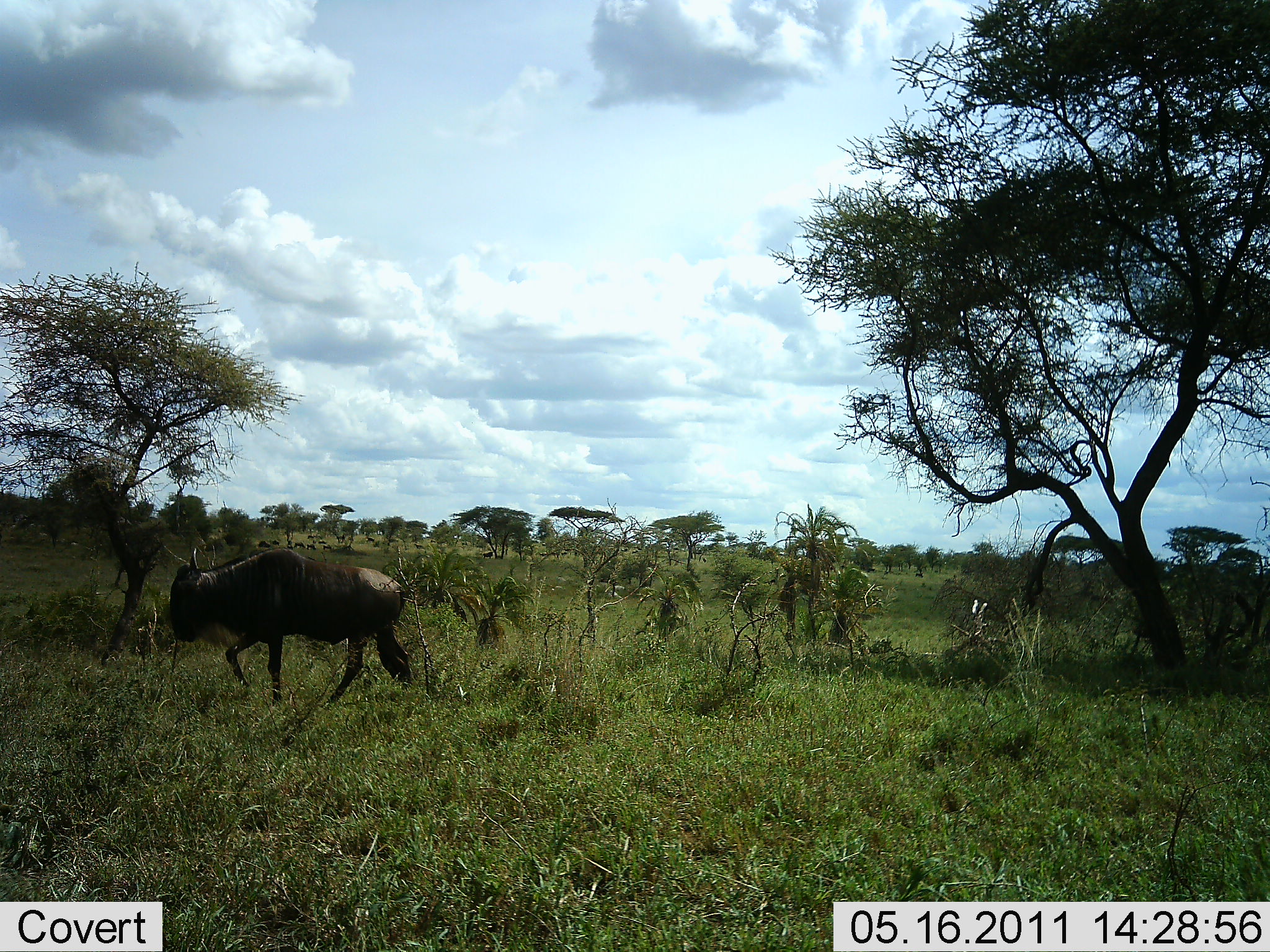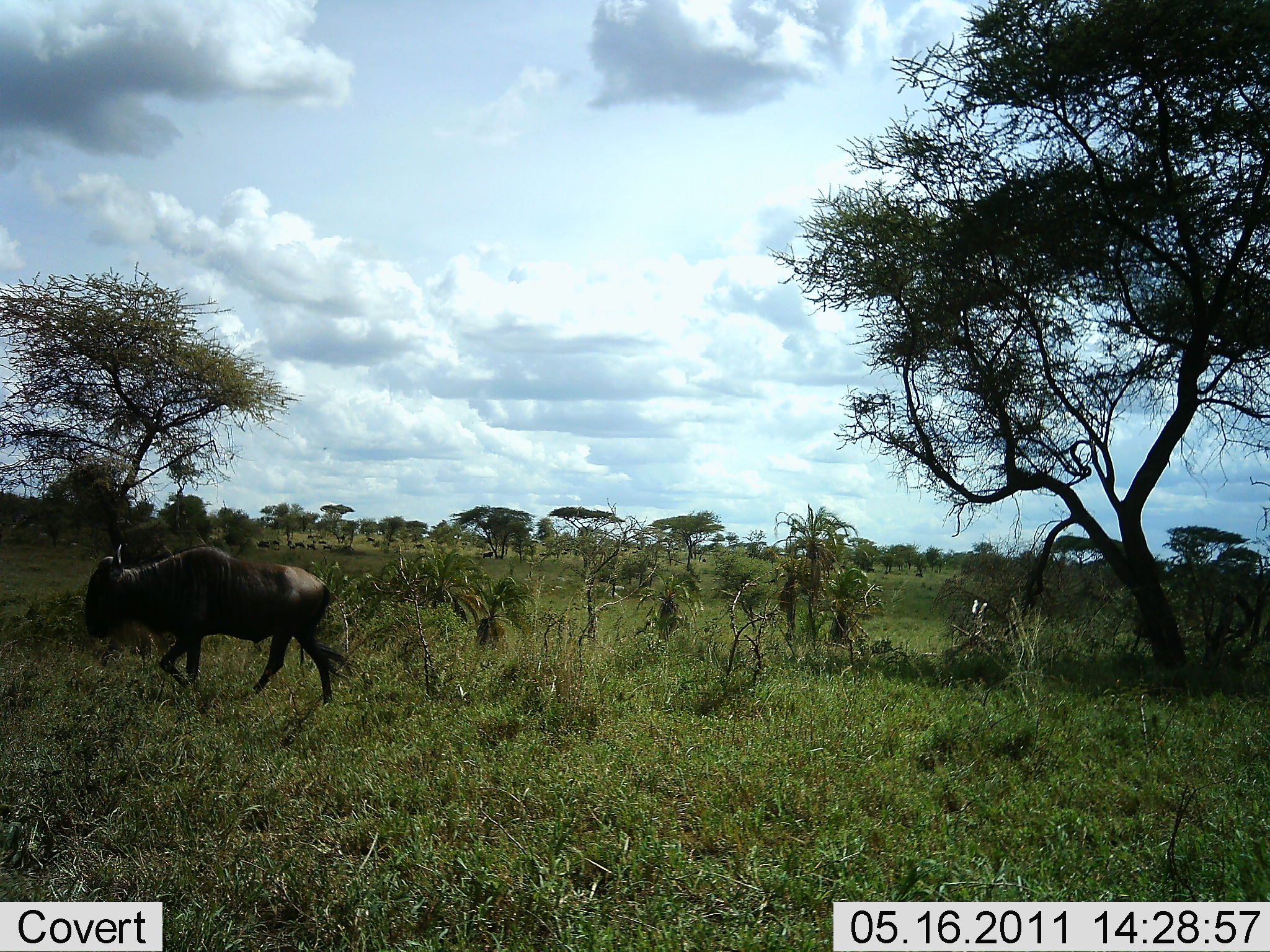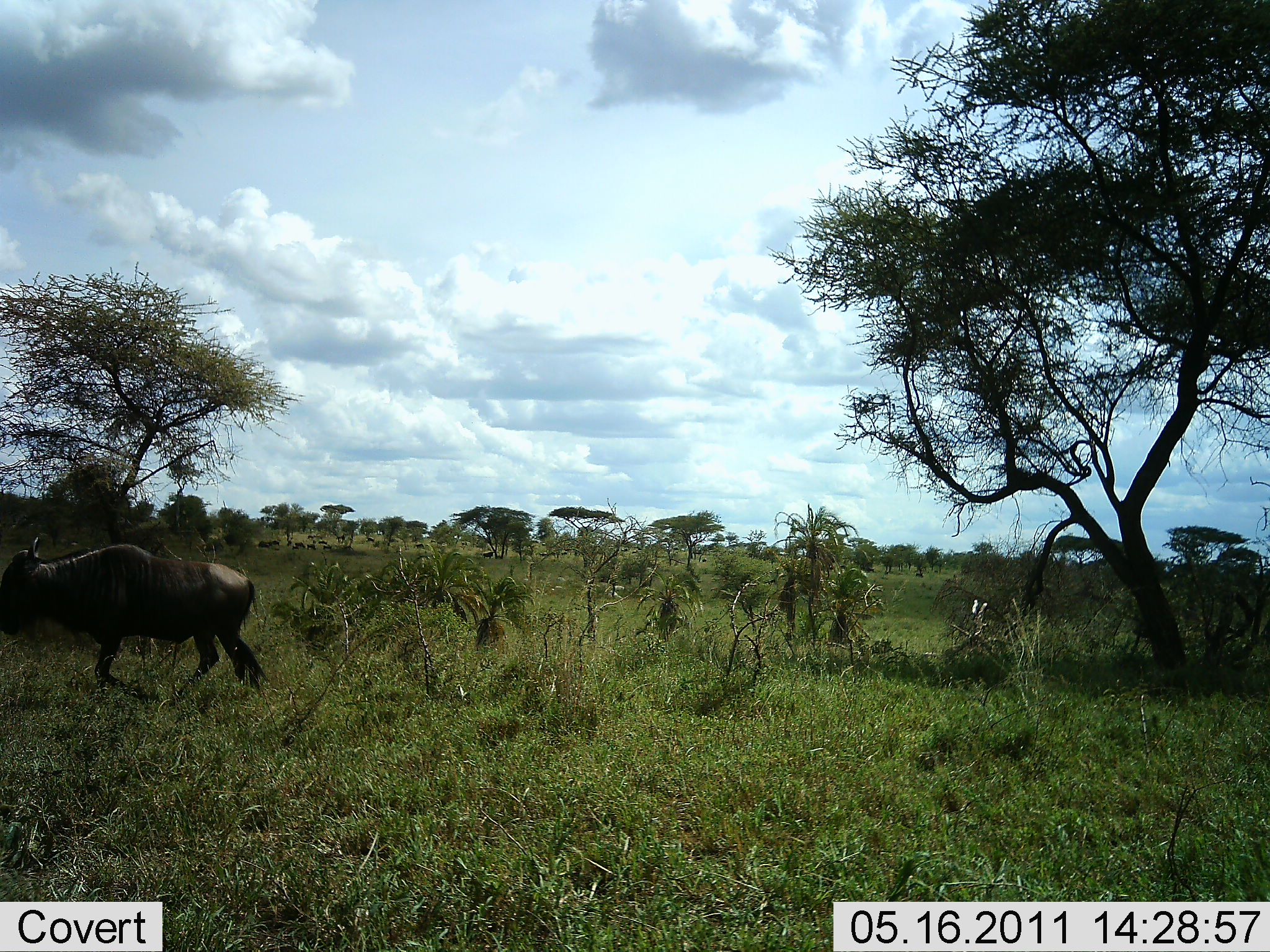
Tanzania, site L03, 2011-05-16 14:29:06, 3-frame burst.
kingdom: Animalia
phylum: Chordata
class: Mammalia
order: Artiodactyla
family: Bovidae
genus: Connochaetes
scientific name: Connochaetes taurinus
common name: blue wildebeest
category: wildebeest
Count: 1.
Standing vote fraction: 0%.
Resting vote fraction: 0%.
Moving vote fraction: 100%.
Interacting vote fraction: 0%.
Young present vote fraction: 0%.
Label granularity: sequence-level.